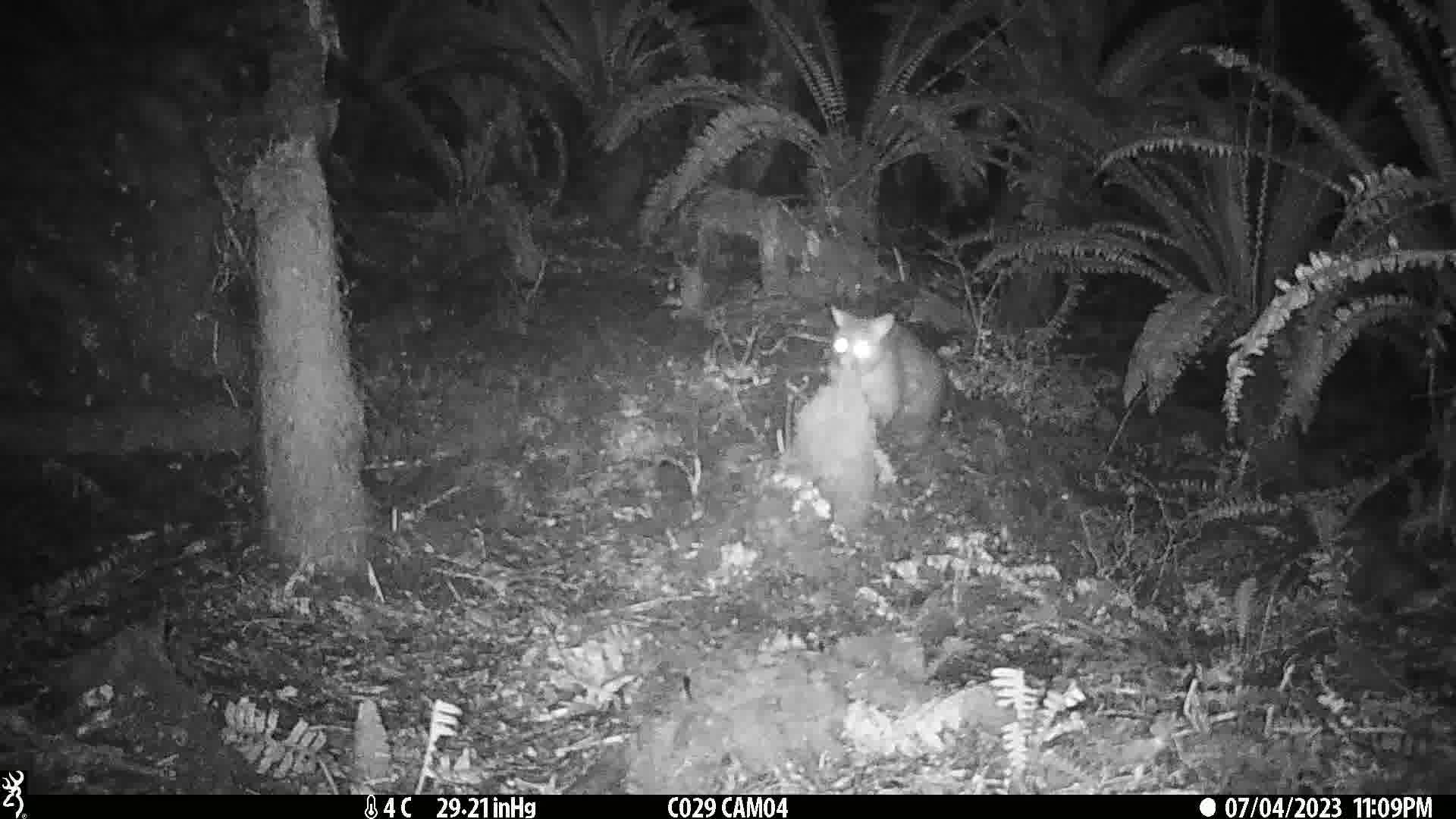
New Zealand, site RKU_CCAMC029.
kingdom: Animalia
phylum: Chordata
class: Mammalia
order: Diprotodontia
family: Phalangeridae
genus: Trichosurus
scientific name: Trichosurus vulpecula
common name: common brushtail possum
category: possum